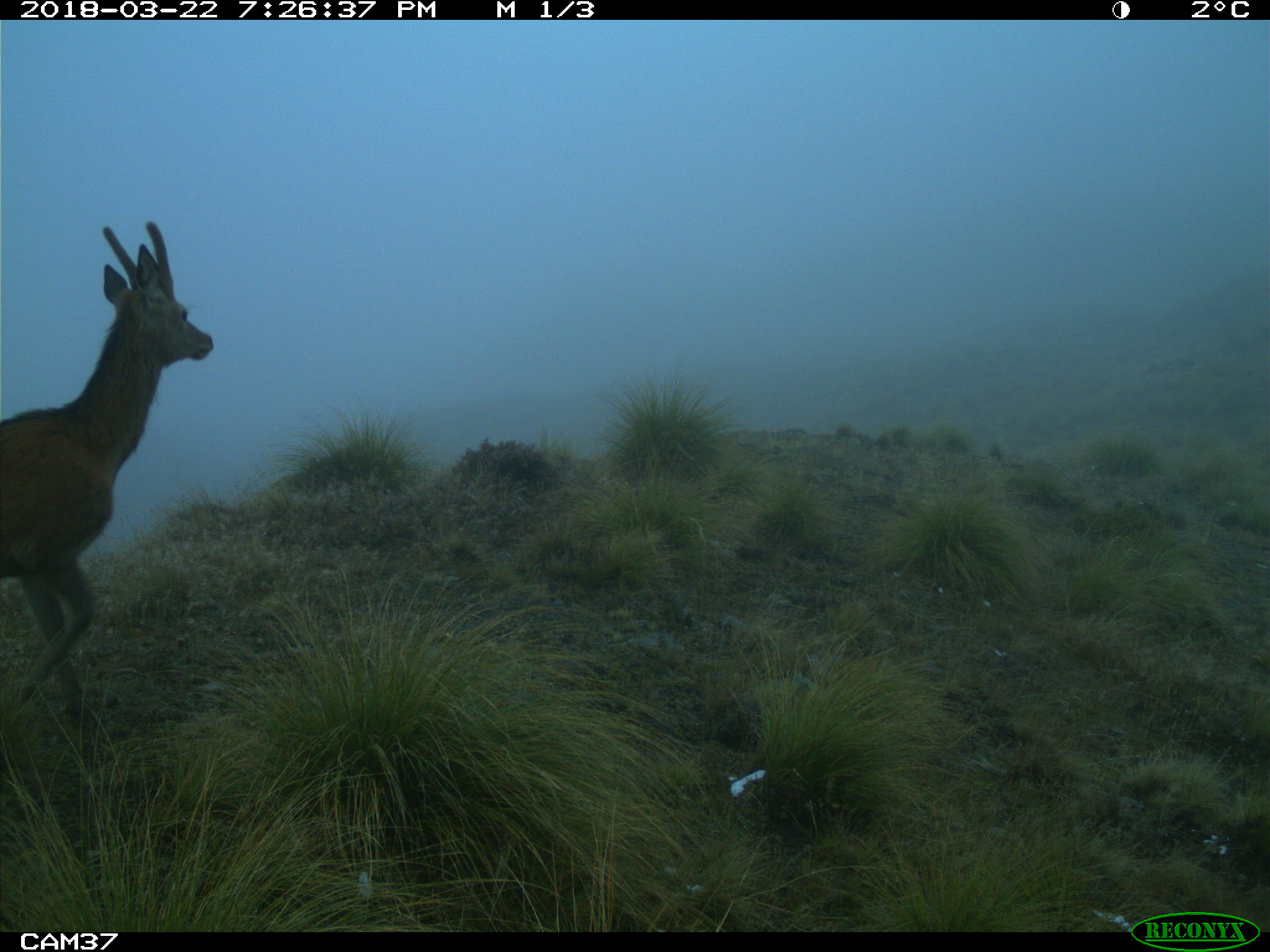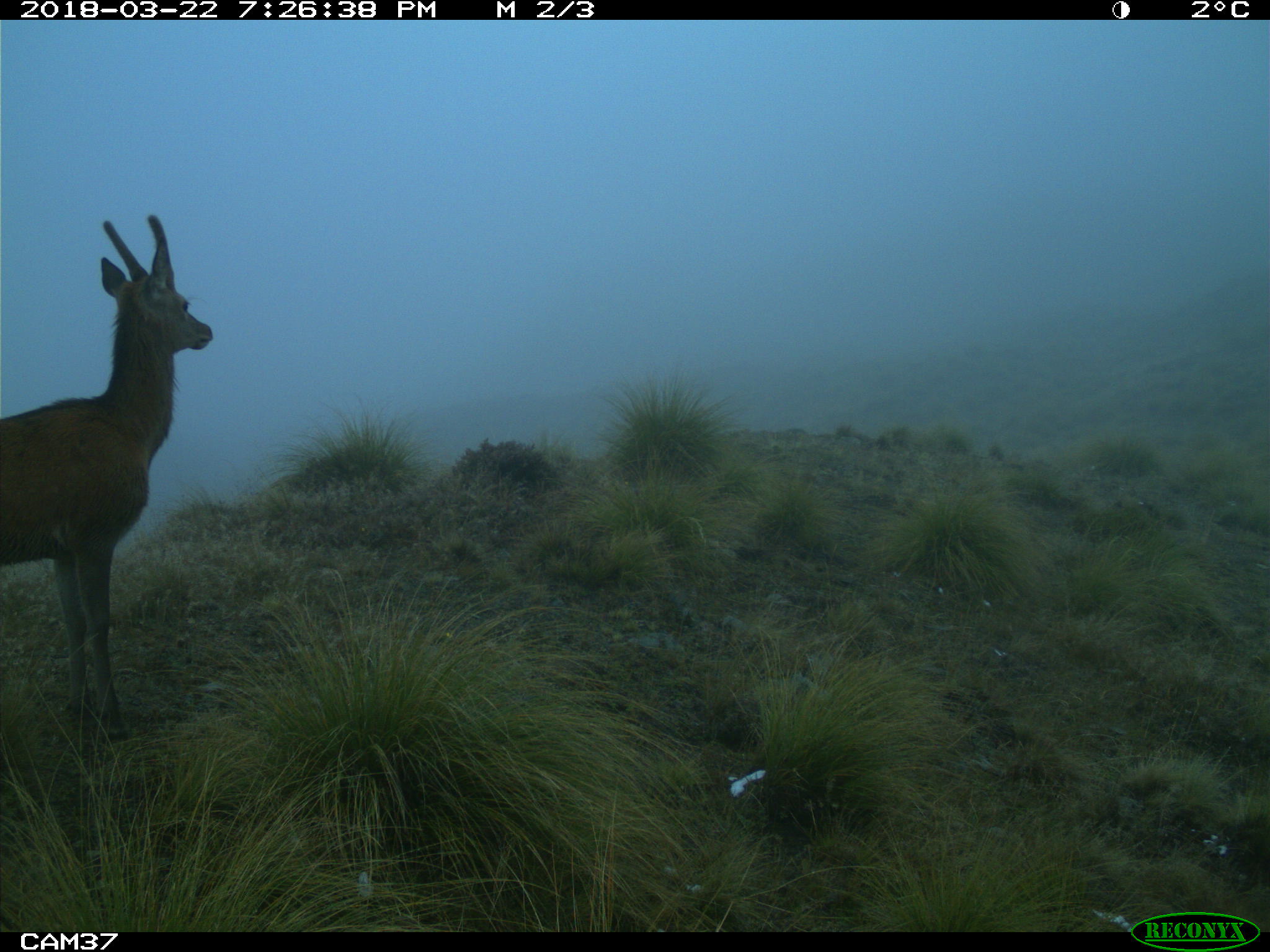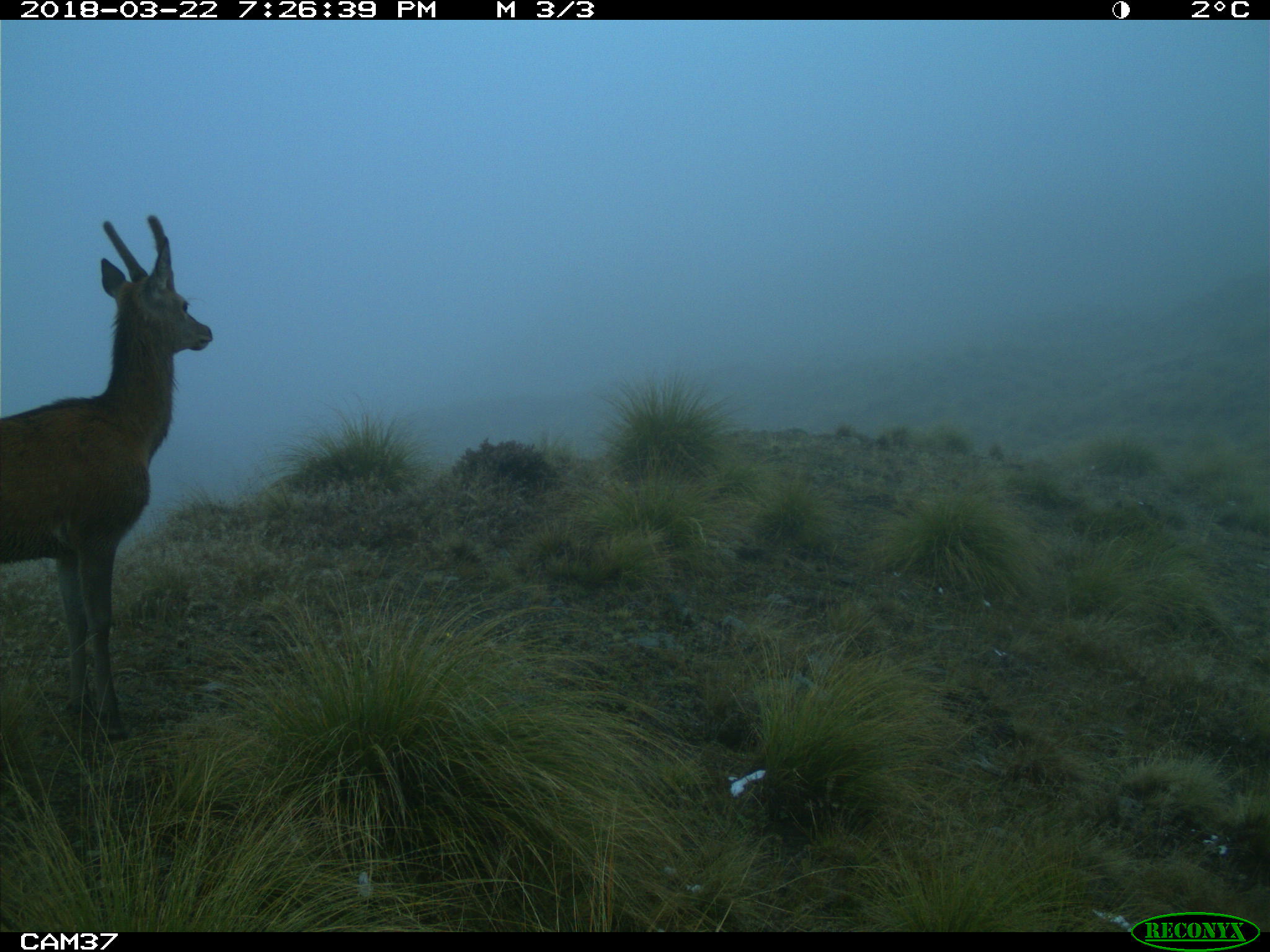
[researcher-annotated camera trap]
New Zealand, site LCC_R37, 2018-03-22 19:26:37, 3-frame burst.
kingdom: Animalia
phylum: Chordata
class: Mammalia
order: Artiodactyla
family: Cervidae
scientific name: Cervidae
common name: deer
Deer (Cervidae).